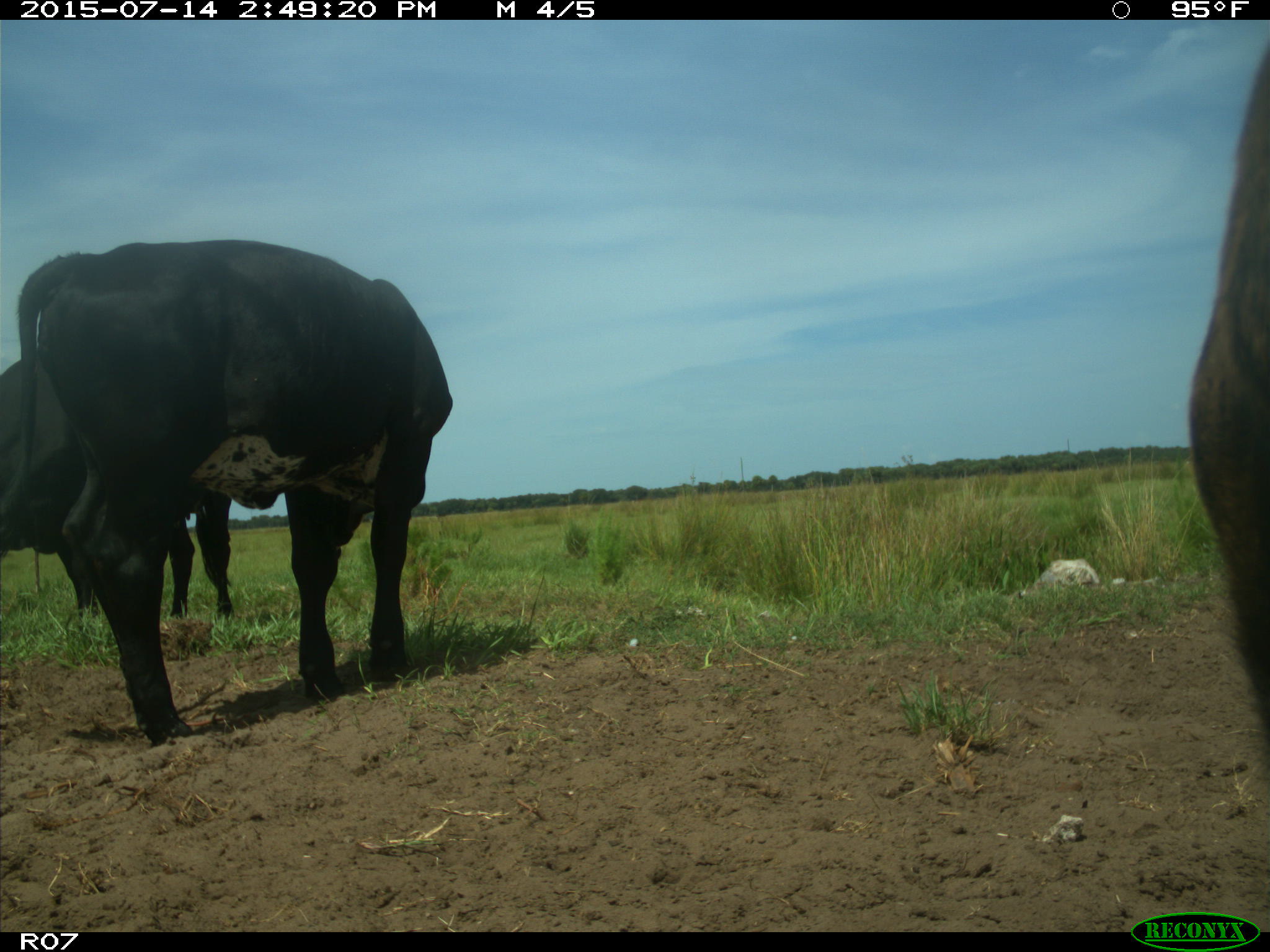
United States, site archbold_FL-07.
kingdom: Animalia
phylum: Chordata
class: Mammalia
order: Artiodactyla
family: Bovidae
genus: Bos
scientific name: Bos taurus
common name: domestic cow